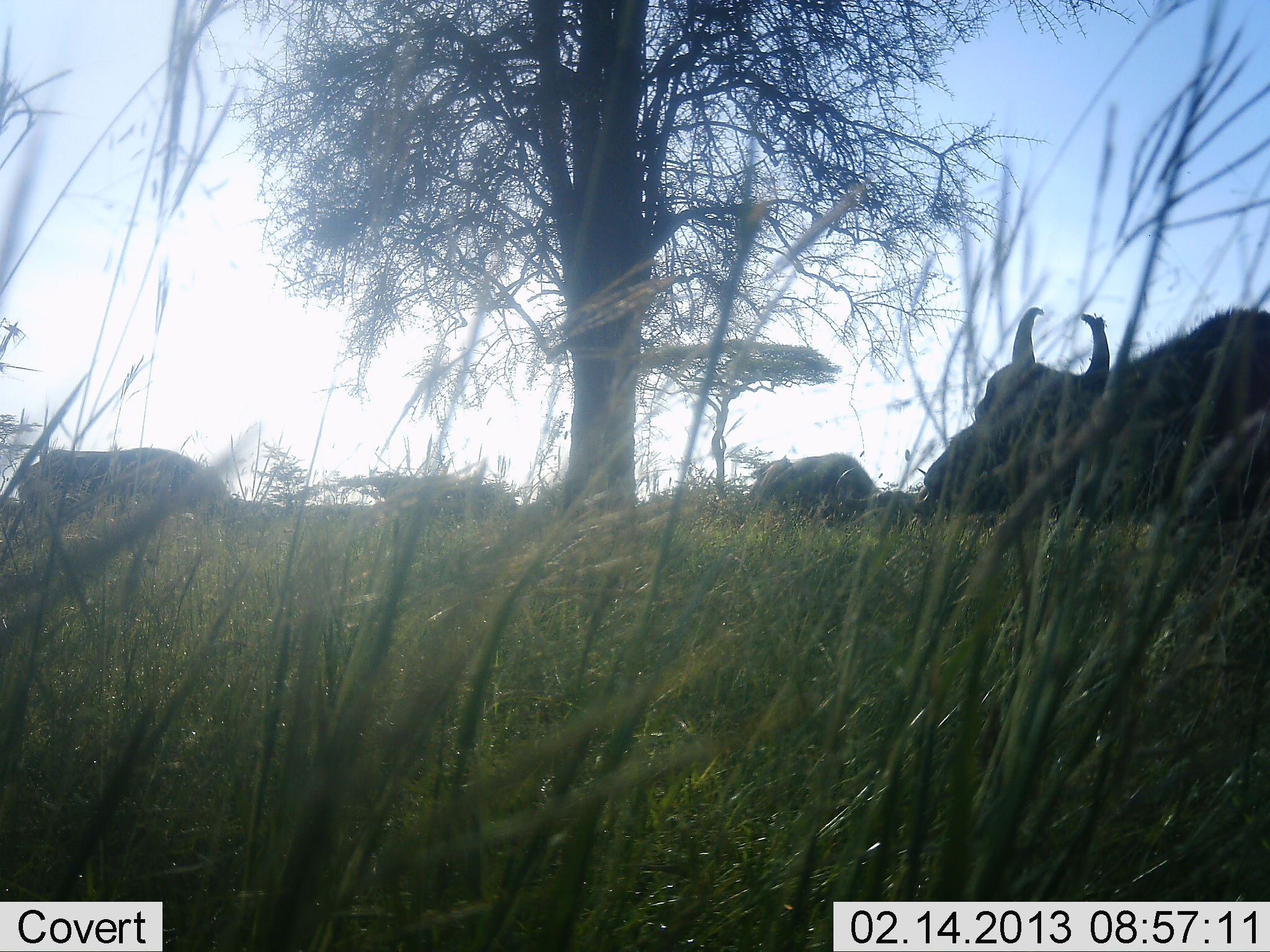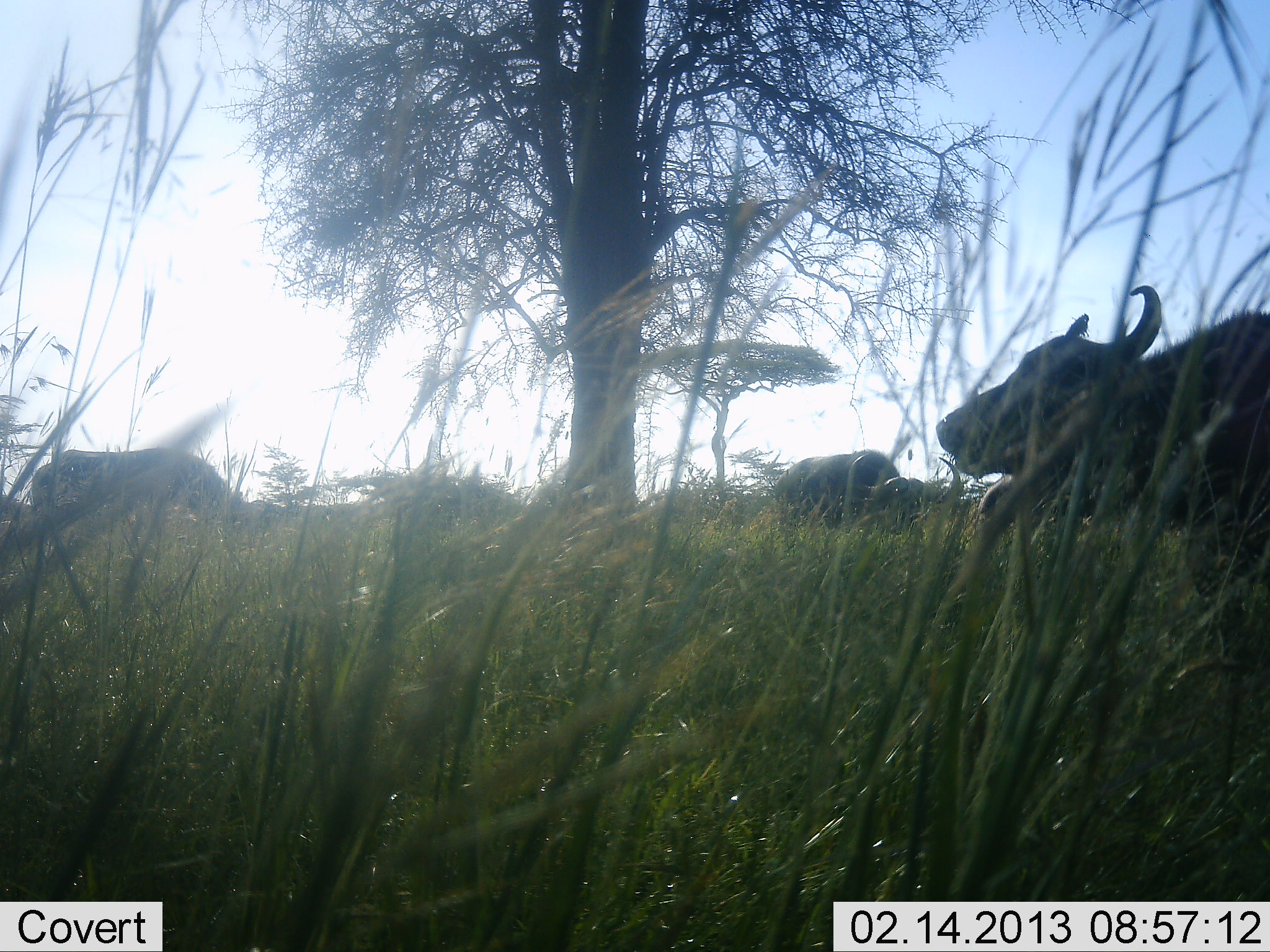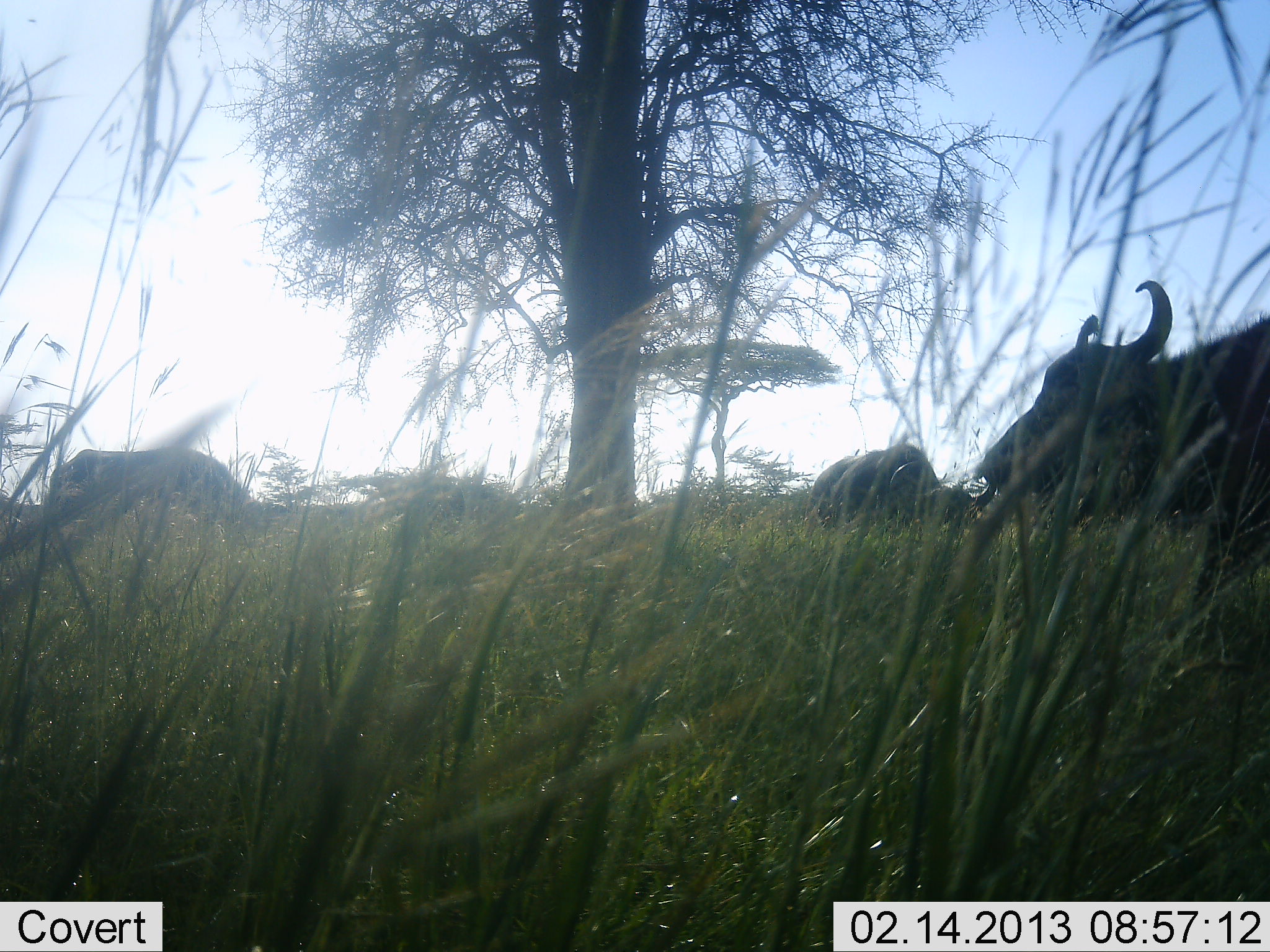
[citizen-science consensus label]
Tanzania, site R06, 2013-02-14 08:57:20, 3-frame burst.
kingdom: Animalia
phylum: Chordata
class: Mammalia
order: Artiodactyla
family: Bovidae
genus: Syncerus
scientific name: Syncerus caffer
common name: cape buffalo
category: buffalo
Buffalo (cape buffalo) (Syncerus caffer), count 3. Behavior (volunteer vote fractions): standing 67%, resting 20%, moving 20%, interacting 0%. Young present (vote fraction): 0%. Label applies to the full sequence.